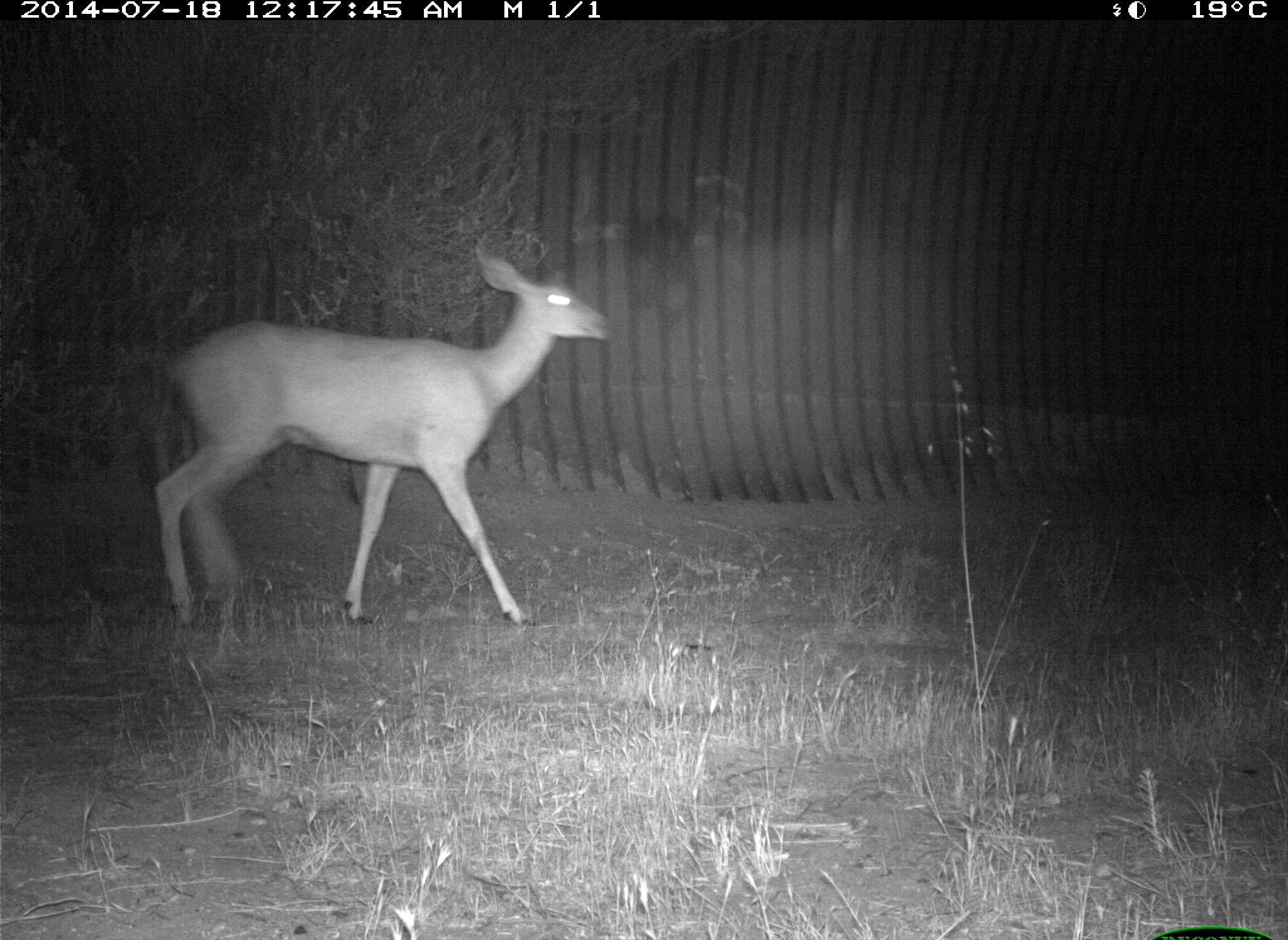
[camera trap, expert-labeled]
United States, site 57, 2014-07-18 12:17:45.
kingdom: Animalia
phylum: Chordata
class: Mammalia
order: Artiodactyla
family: Cervidae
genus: Odocoileus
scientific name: Odocoileus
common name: deer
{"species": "deer (Odocoileus)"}